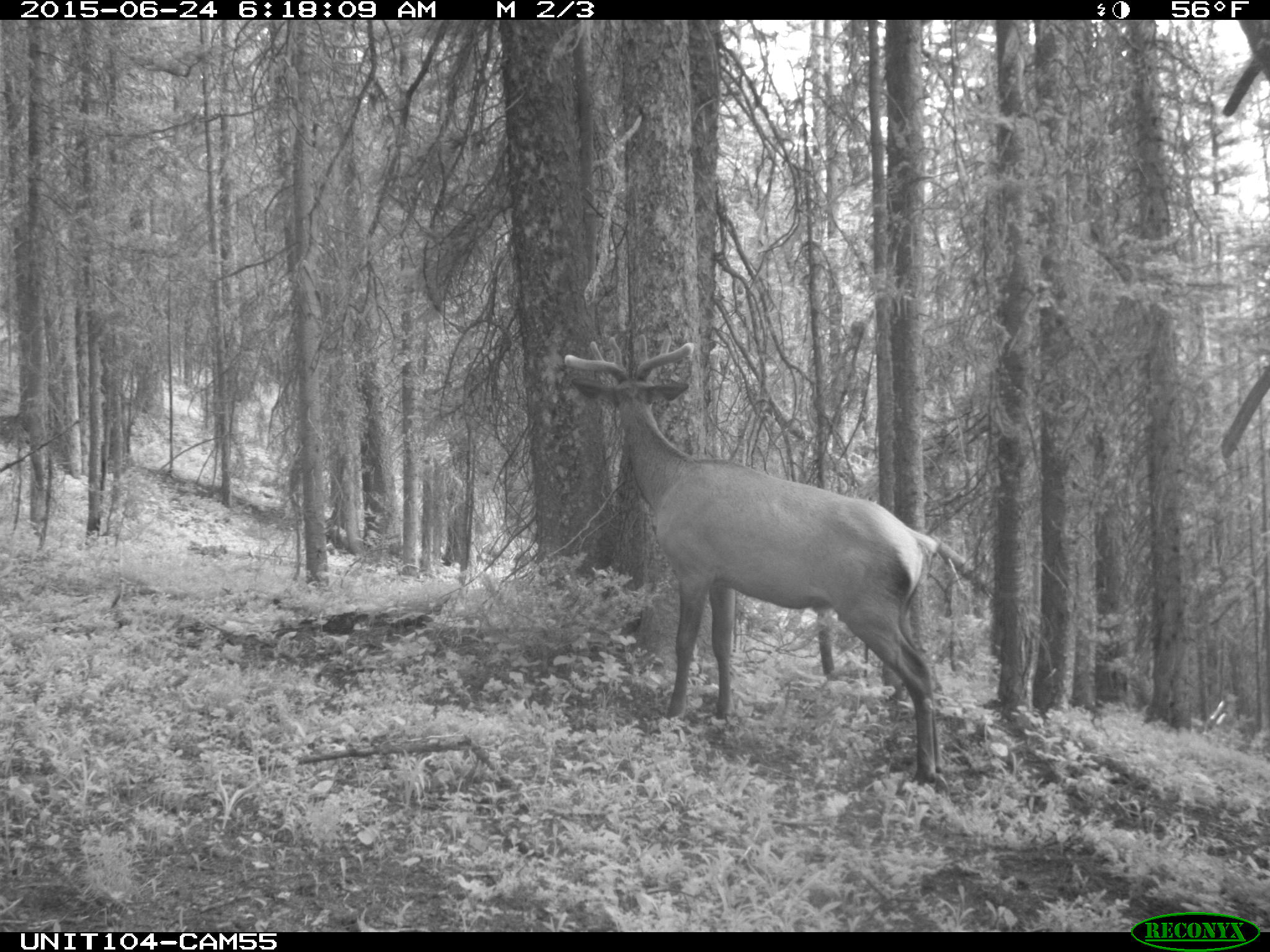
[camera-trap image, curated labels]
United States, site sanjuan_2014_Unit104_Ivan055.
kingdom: Animalia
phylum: Chordata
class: Mammalia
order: Artiodactyla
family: Cervidae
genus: Cervus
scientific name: Cervus elaphus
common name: red deer